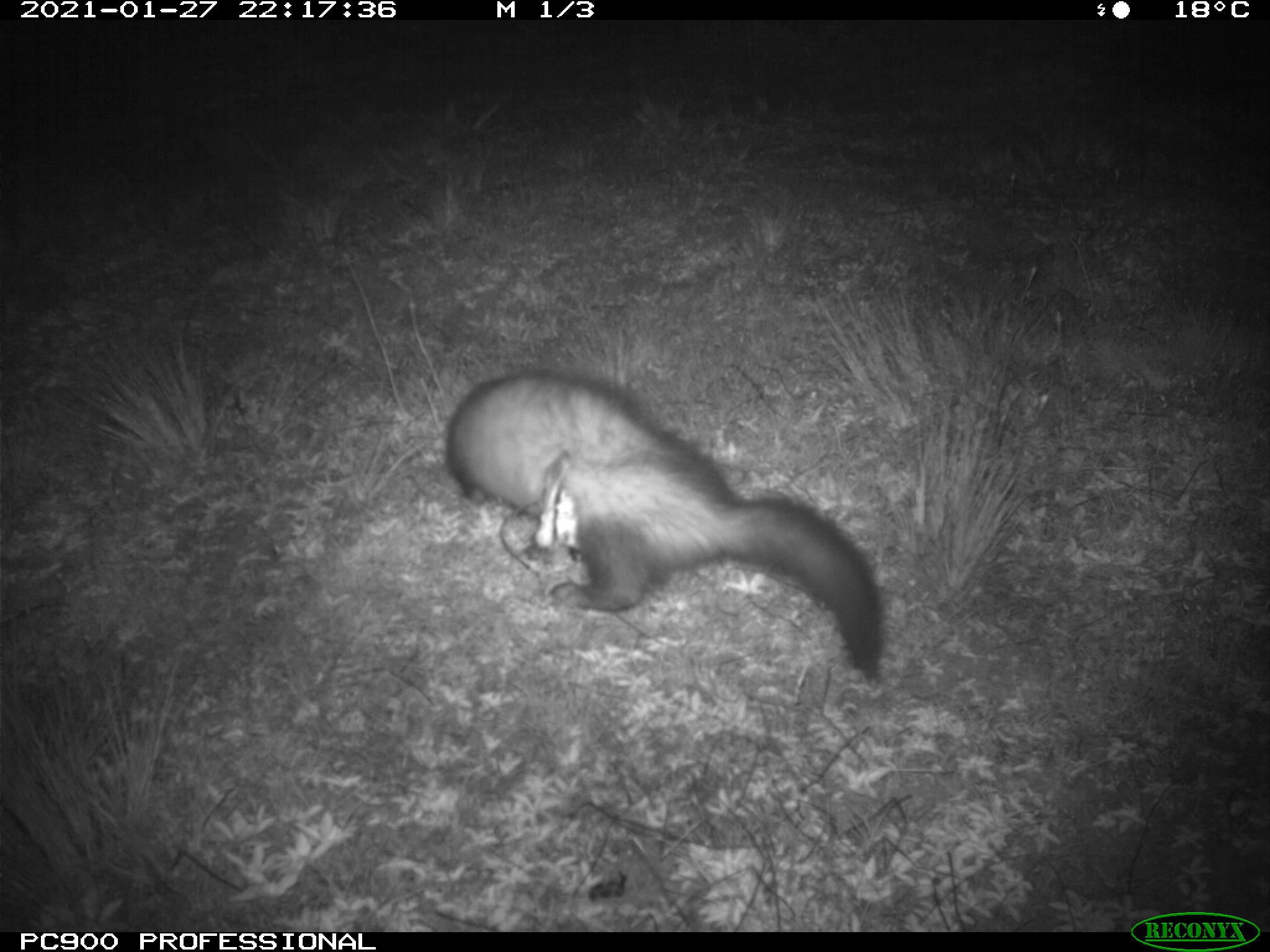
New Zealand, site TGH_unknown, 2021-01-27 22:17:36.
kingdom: Animalia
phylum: Chordata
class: Mammalia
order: Carnivora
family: Mustelidae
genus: Mustela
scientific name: Mustela furo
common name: ferret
Ferret (Mustela furo).